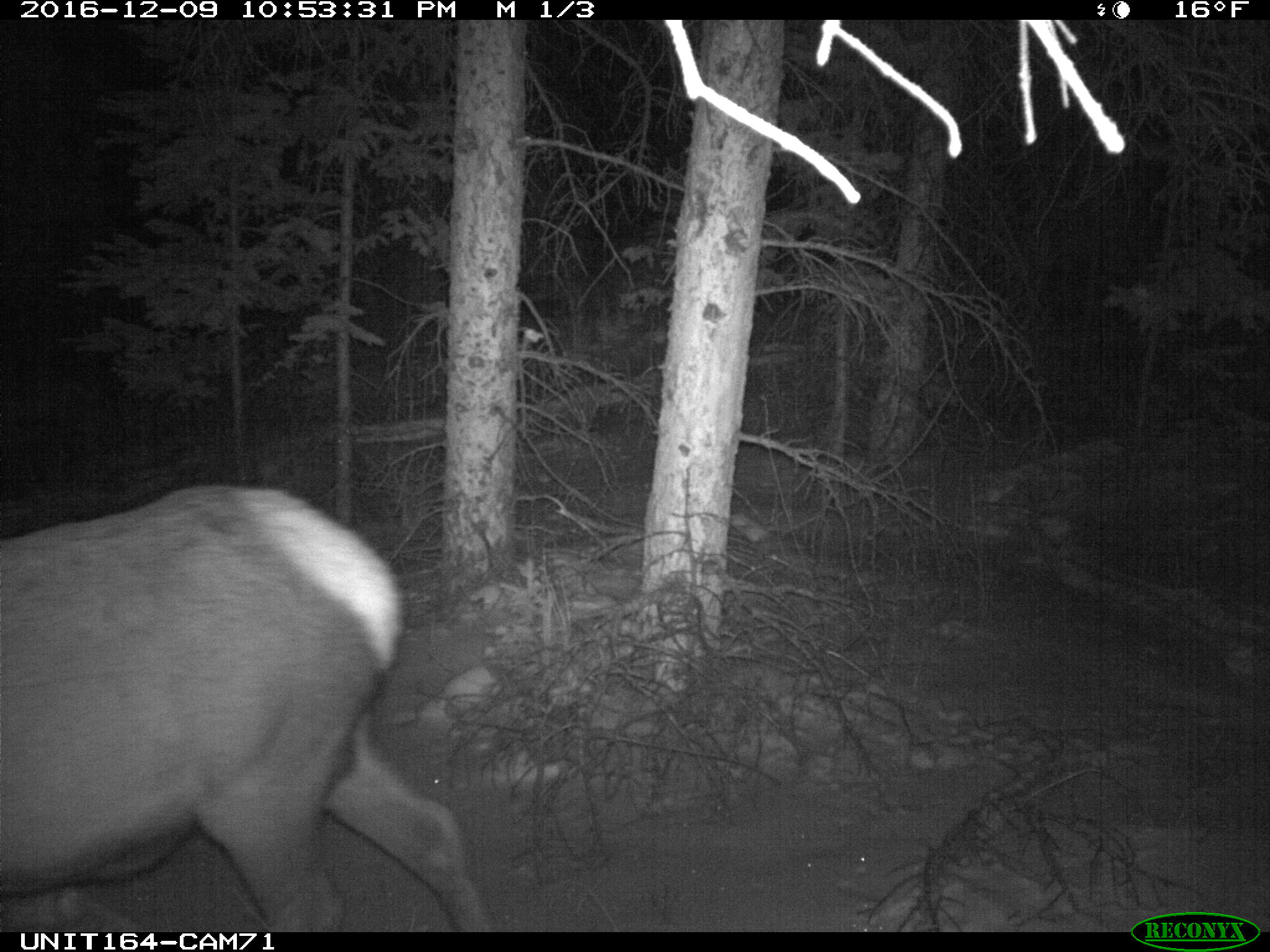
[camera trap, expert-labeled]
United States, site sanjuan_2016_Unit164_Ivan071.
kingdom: Animalia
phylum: Chordata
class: Mammalia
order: Artiodactyla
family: Cervidae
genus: Cervus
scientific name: Cervus elaphus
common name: red deer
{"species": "Cervus elaphus (red deer)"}